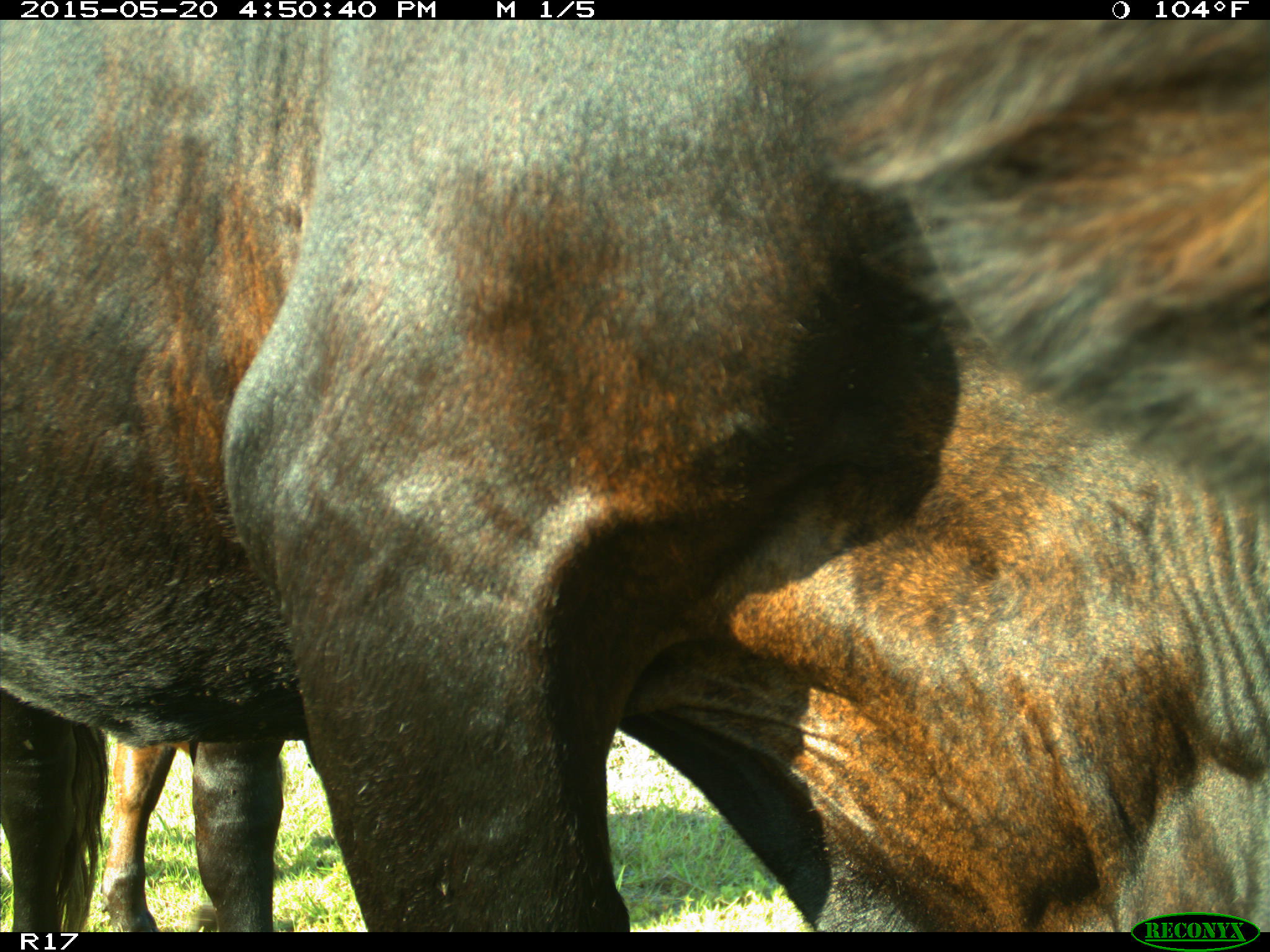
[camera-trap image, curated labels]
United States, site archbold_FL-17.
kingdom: Animalia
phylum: Chordata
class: Mammalia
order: Artiodactyla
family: Bovidae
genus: Bos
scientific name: Bos taurus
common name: domestic cow